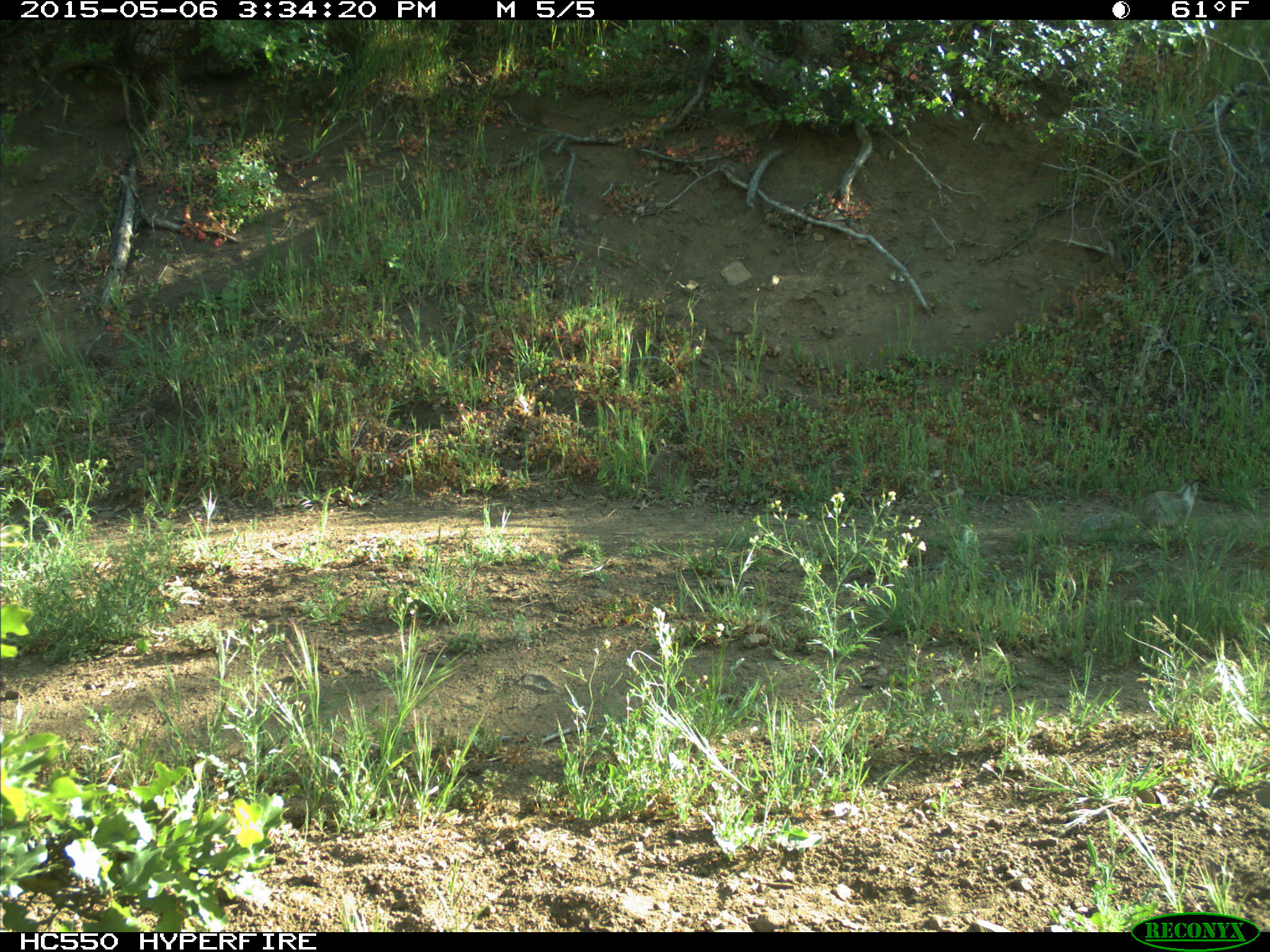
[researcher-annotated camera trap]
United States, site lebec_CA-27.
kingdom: Animalia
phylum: Chordata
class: Mammalia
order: Rodentia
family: Sciuridae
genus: Otospermophilus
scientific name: Otospermophilus beecheyi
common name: california ground squirrel